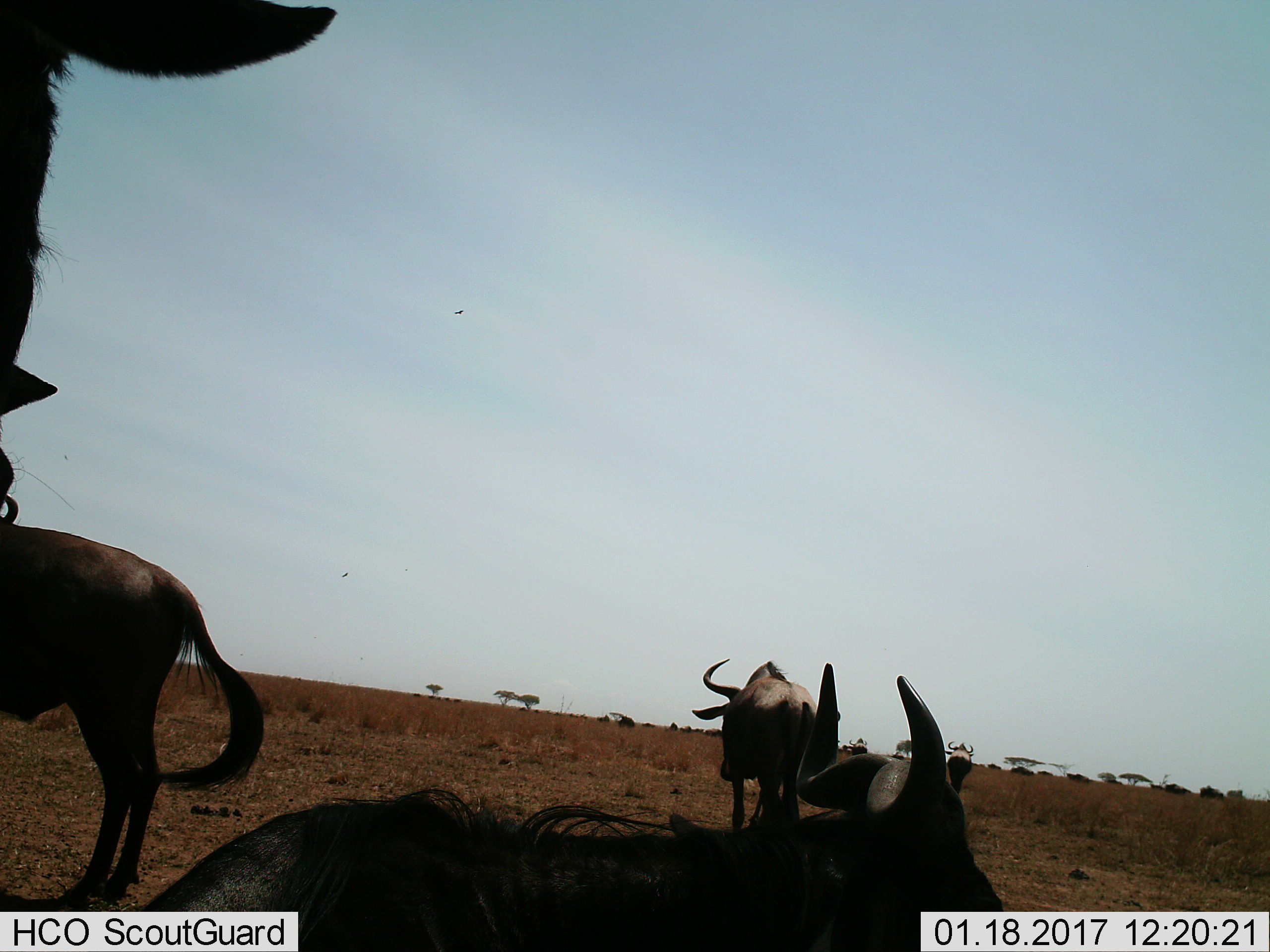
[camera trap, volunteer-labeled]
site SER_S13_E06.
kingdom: Animalia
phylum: Chordata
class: Mammalia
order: Artiodactyla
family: Bovidae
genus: Connochaetes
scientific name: Connochaetes taurinus taurinus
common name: blue wildebeest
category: wildebeestblue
Wildebeestblue (blue wildebeest) (Connochaetes taurinus taurinus), count 4. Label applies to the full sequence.